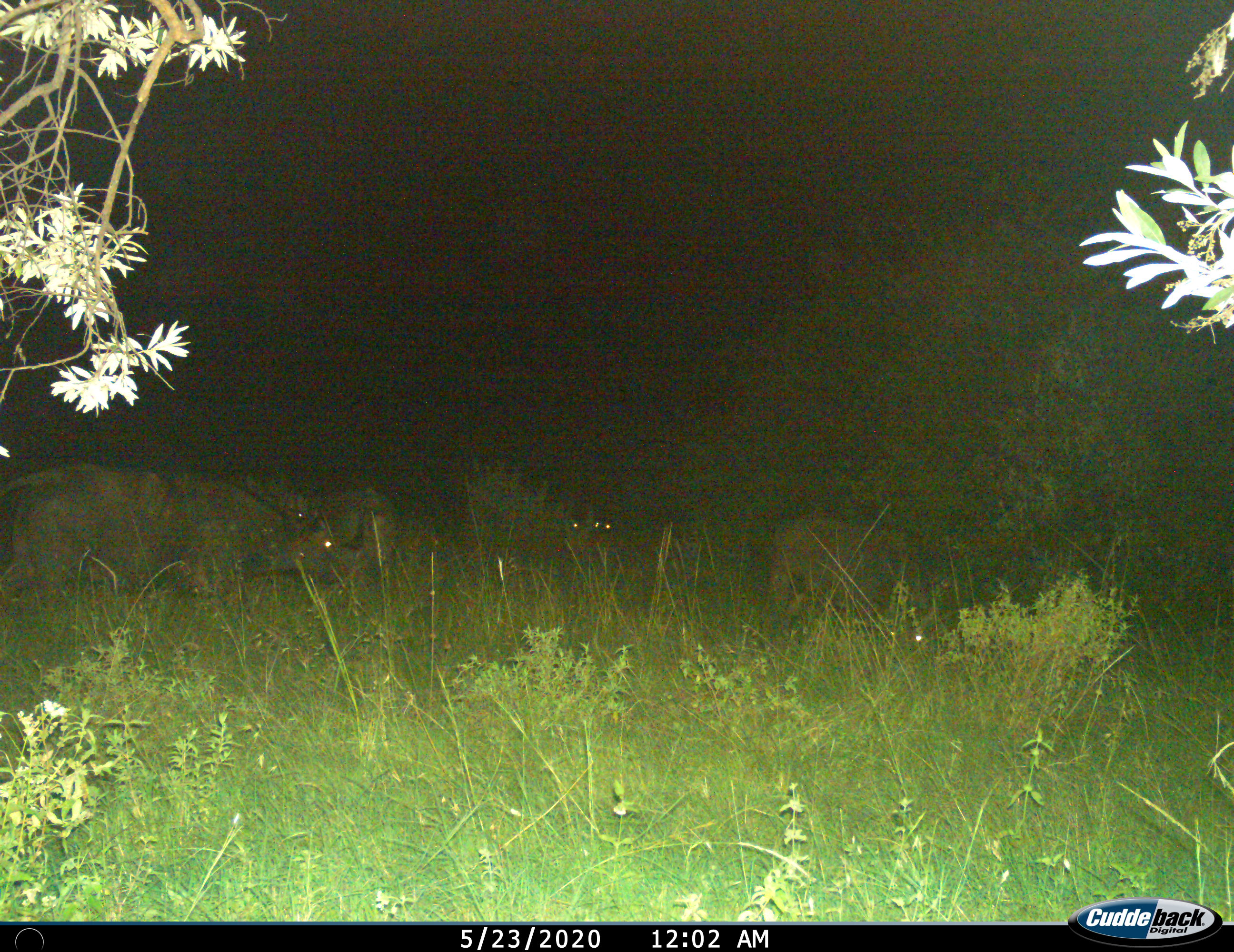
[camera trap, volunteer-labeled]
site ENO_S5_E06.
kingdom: Animalia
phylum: Chordata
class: Mammalia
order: Artiodactyla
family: Bovidae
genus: Syncerus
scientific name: Syncerus caffer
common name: african buffalo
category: buffalo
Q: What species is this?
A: Buffalo (african buffalo) (Syncerus caffer).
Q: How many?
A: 6.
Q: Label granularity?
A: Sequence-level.